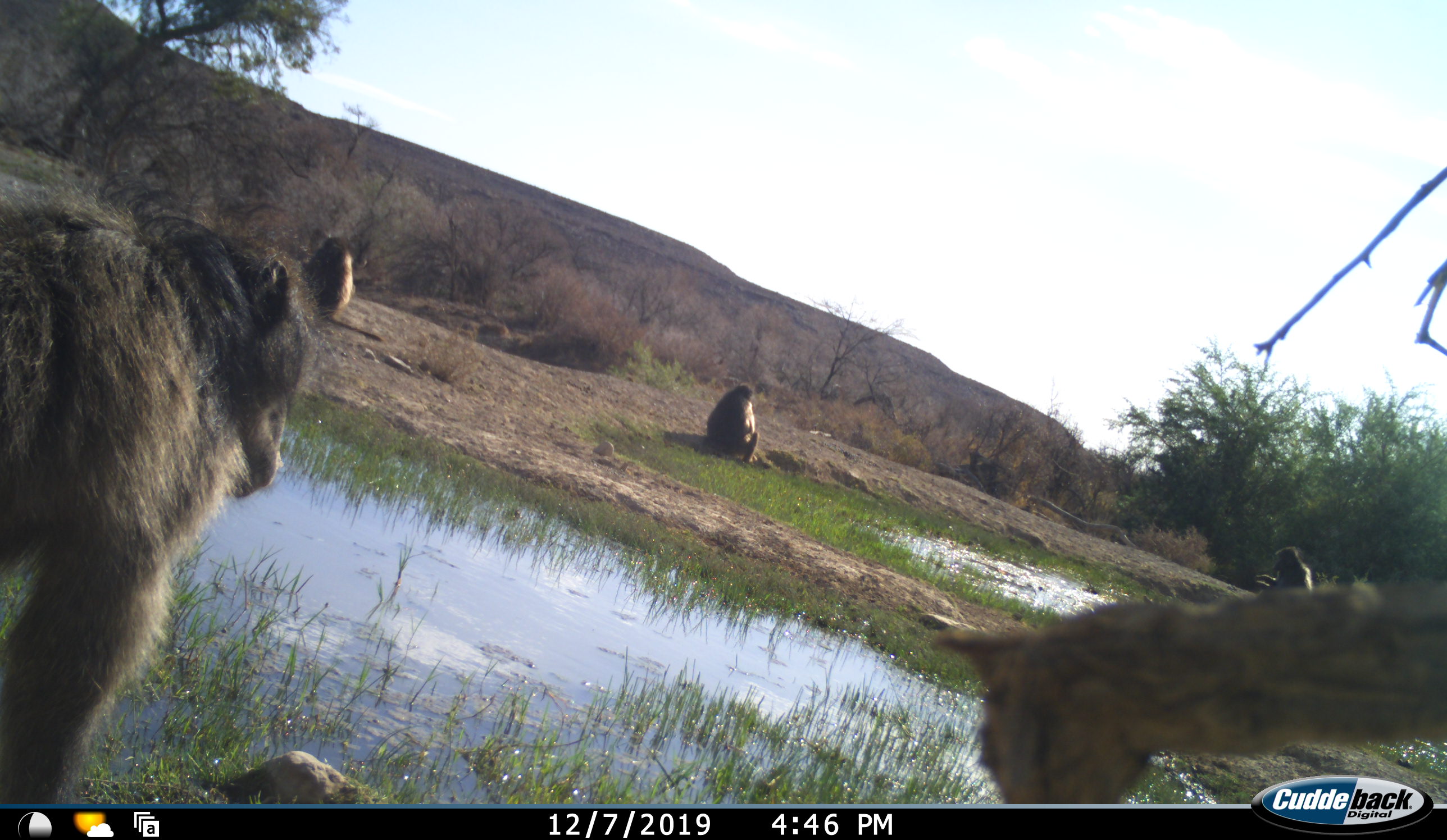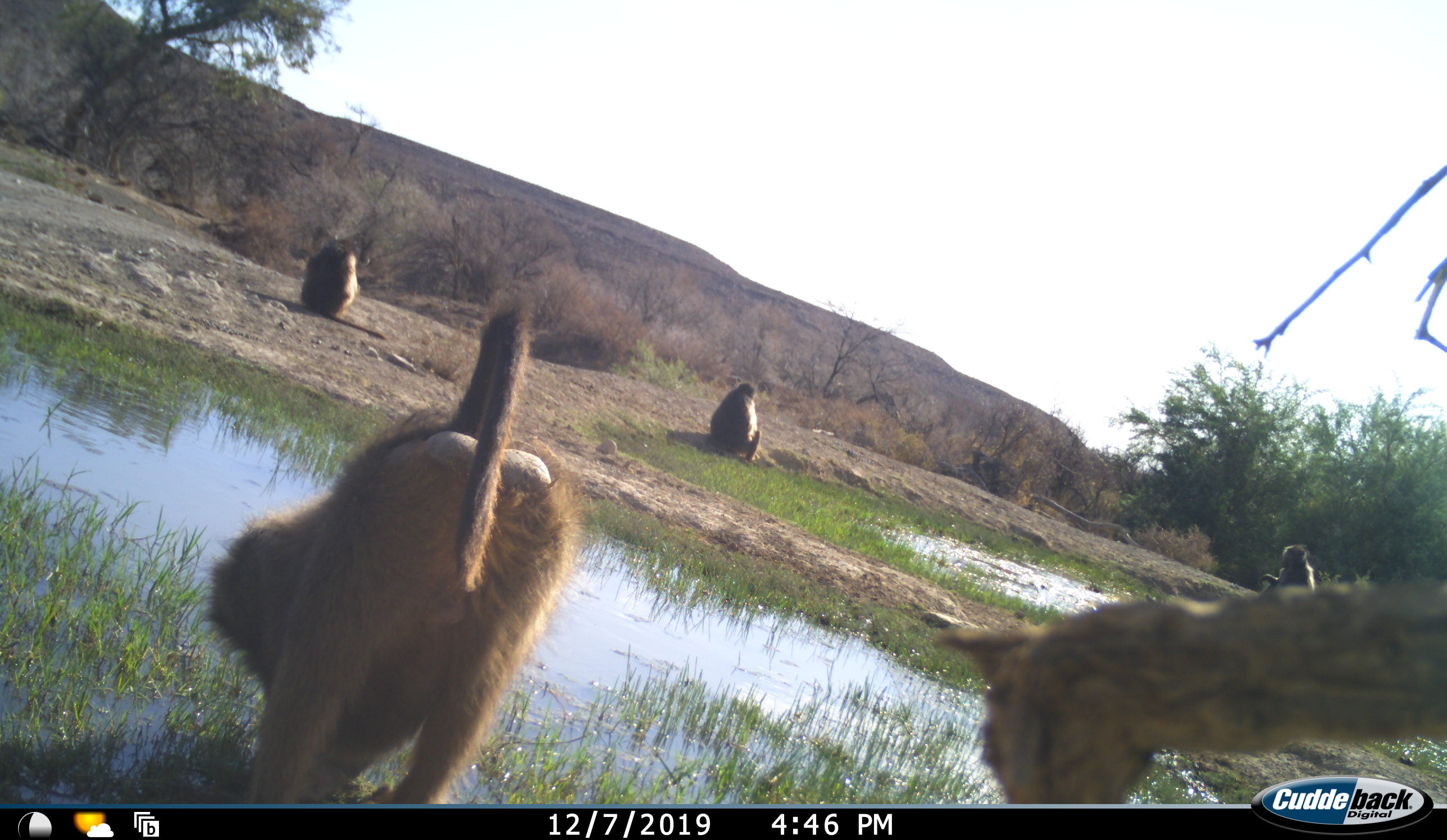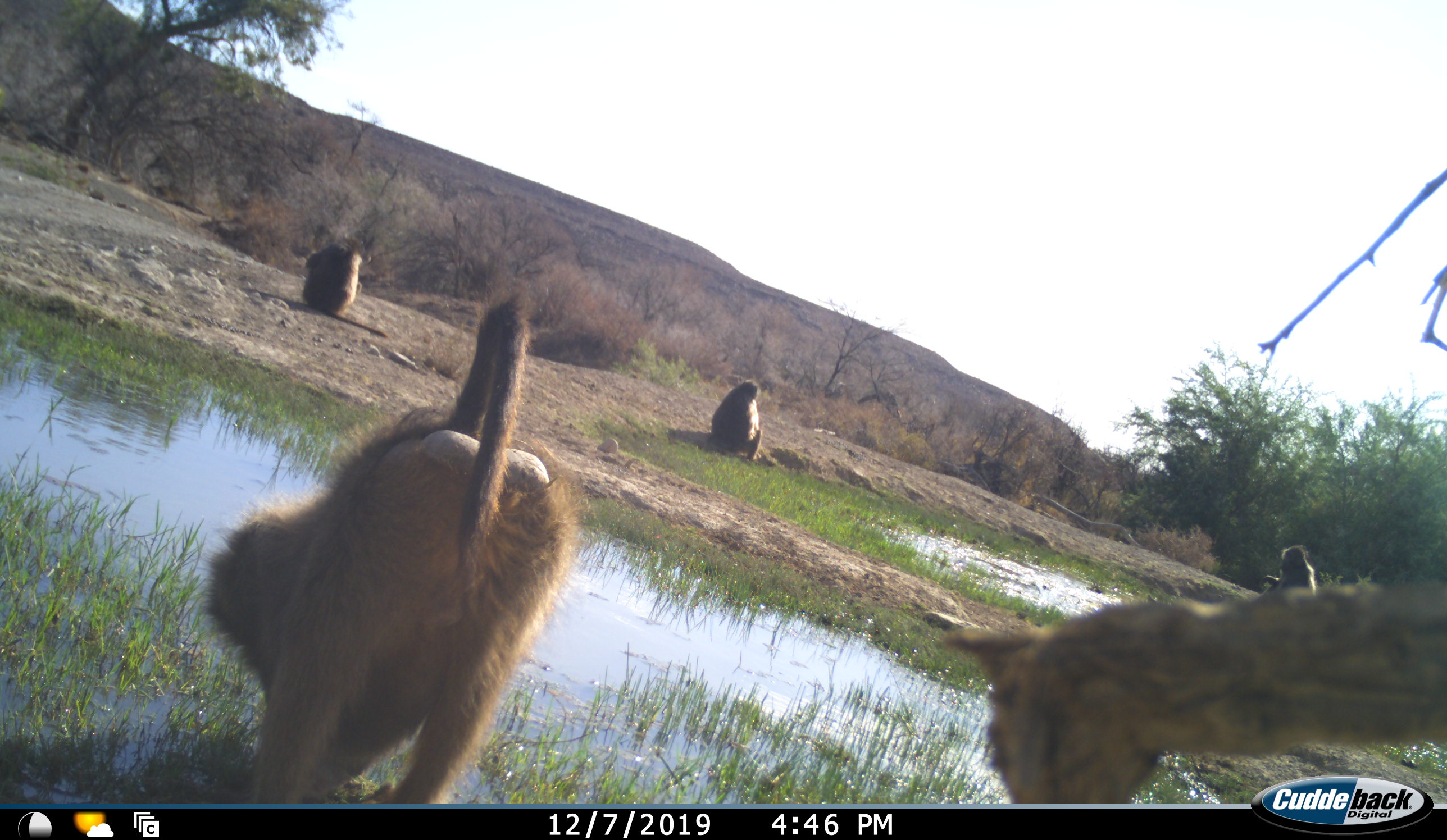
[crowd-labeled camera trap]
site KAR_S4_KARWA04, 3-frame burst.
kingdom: Animalia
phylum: Chordata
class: Mammalia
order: Primates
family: Cercopithecidae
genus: Papio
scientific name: Papio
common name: baboon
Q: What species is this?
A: Baboon (Papio).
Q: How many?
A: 4.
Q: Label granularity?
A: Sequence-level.